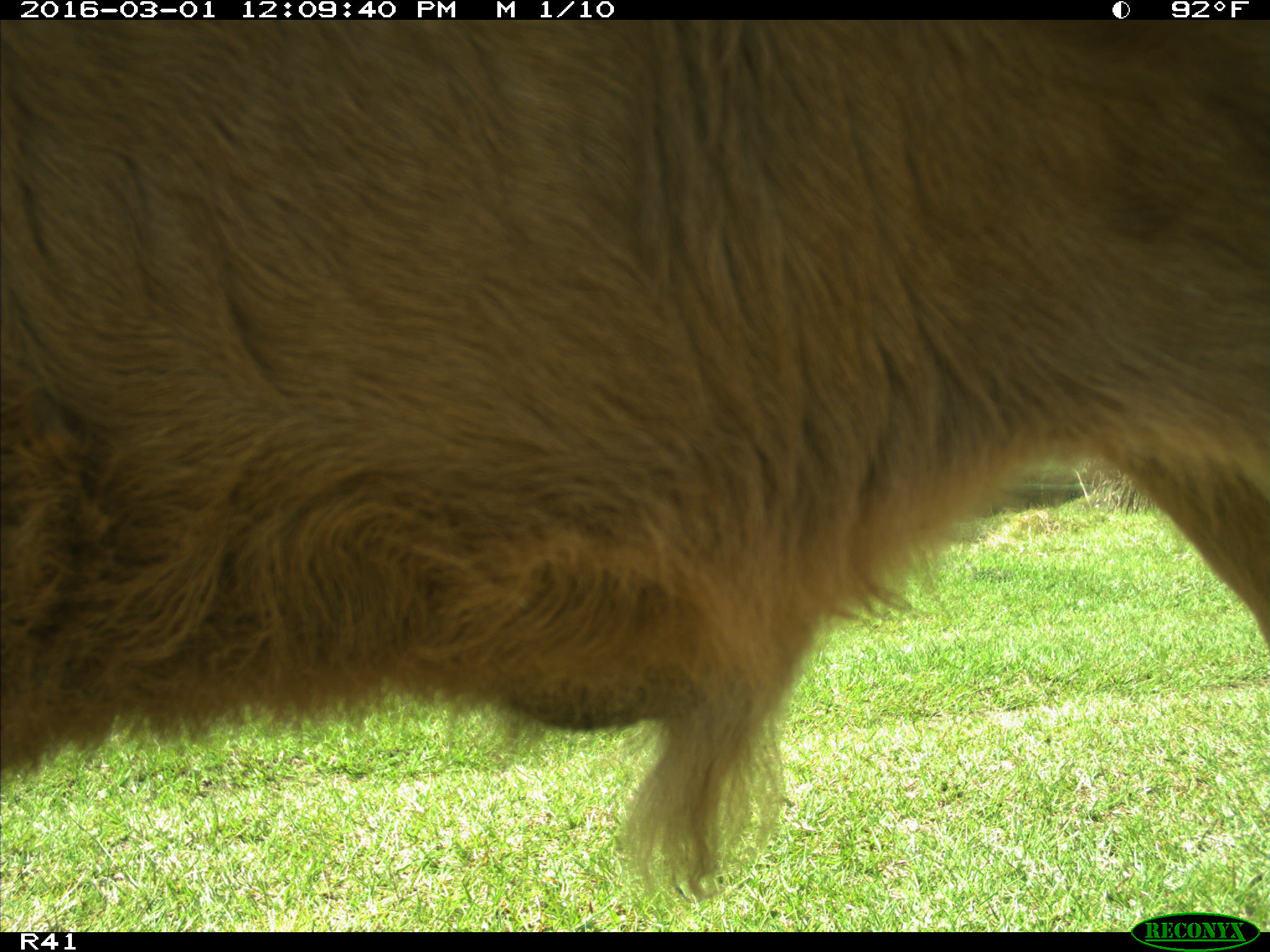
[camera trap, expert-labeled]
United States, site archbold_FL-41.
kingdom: Animalia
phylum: Chordata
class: Mammalia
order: Artiodactyla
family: Bovidae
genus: Bos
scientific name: Bos taurus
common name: domestic cow